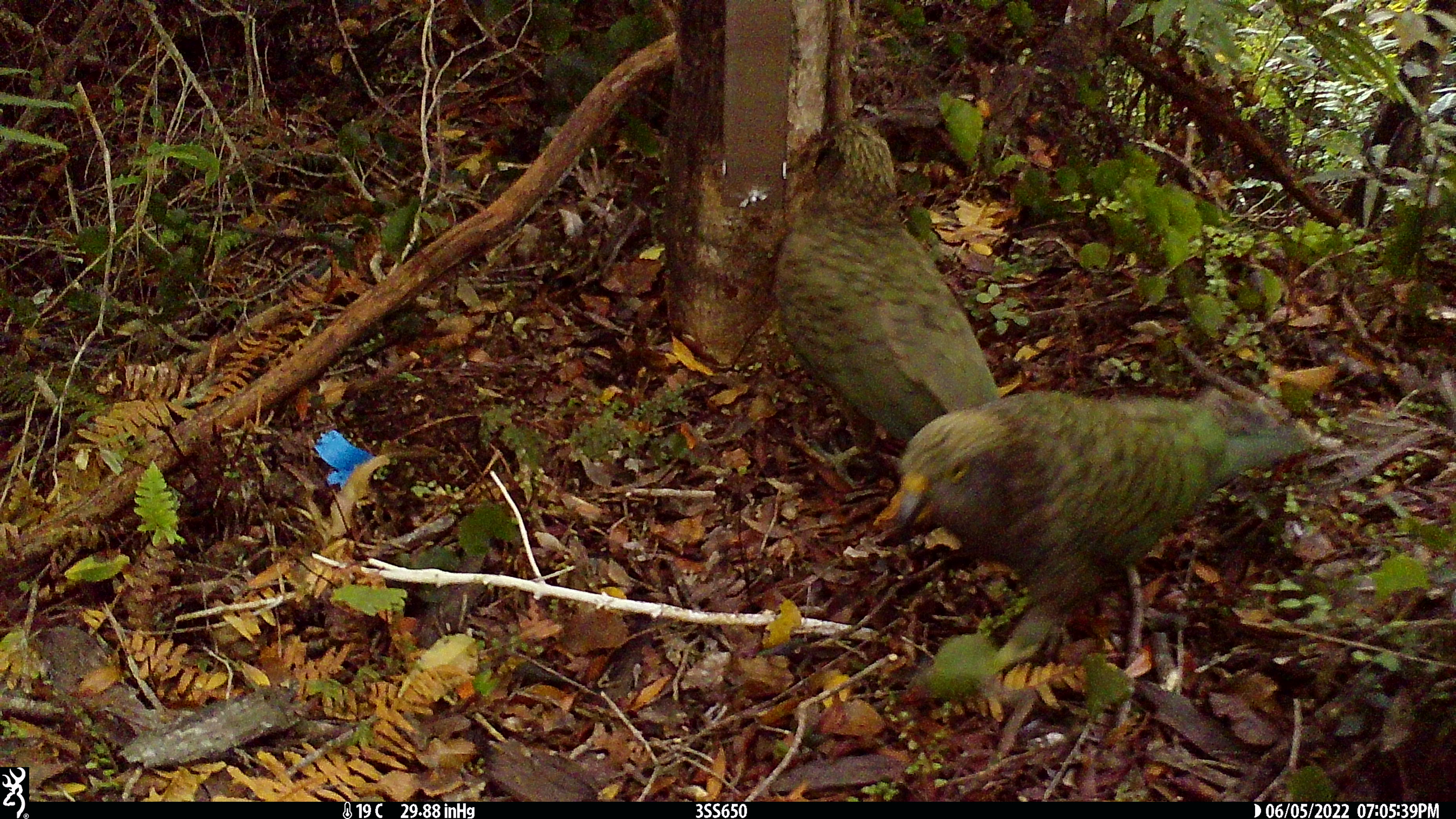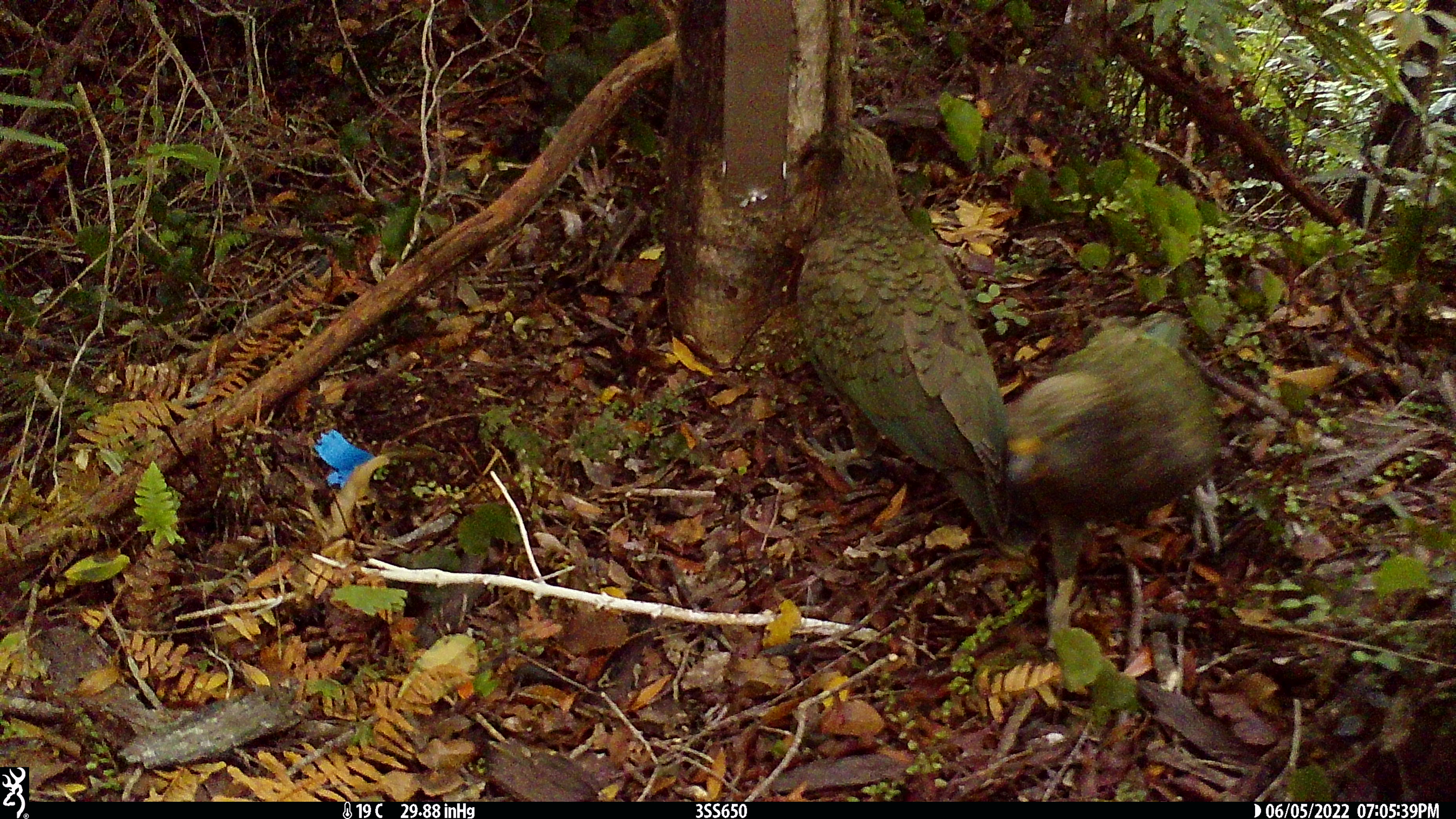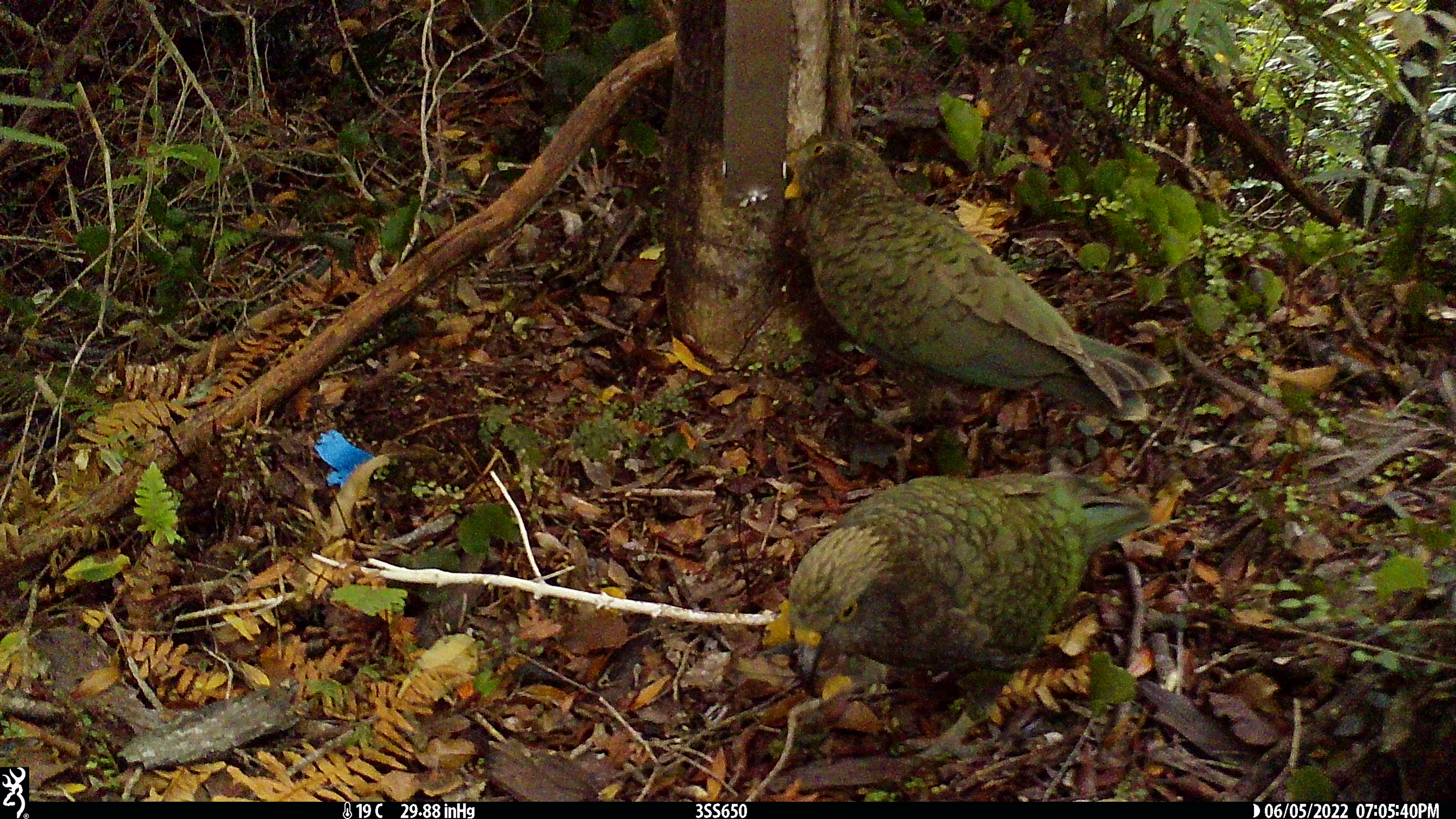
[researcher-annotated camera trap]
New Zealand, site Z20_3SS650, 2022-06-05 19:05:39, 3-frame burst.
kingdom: Animalia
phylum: Chordata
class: Aves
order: Psittaciformes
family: Strigopidae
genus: Nestor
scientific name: Nestor notabilis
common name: kea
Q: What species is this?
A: Kea (Nestor notabilis).